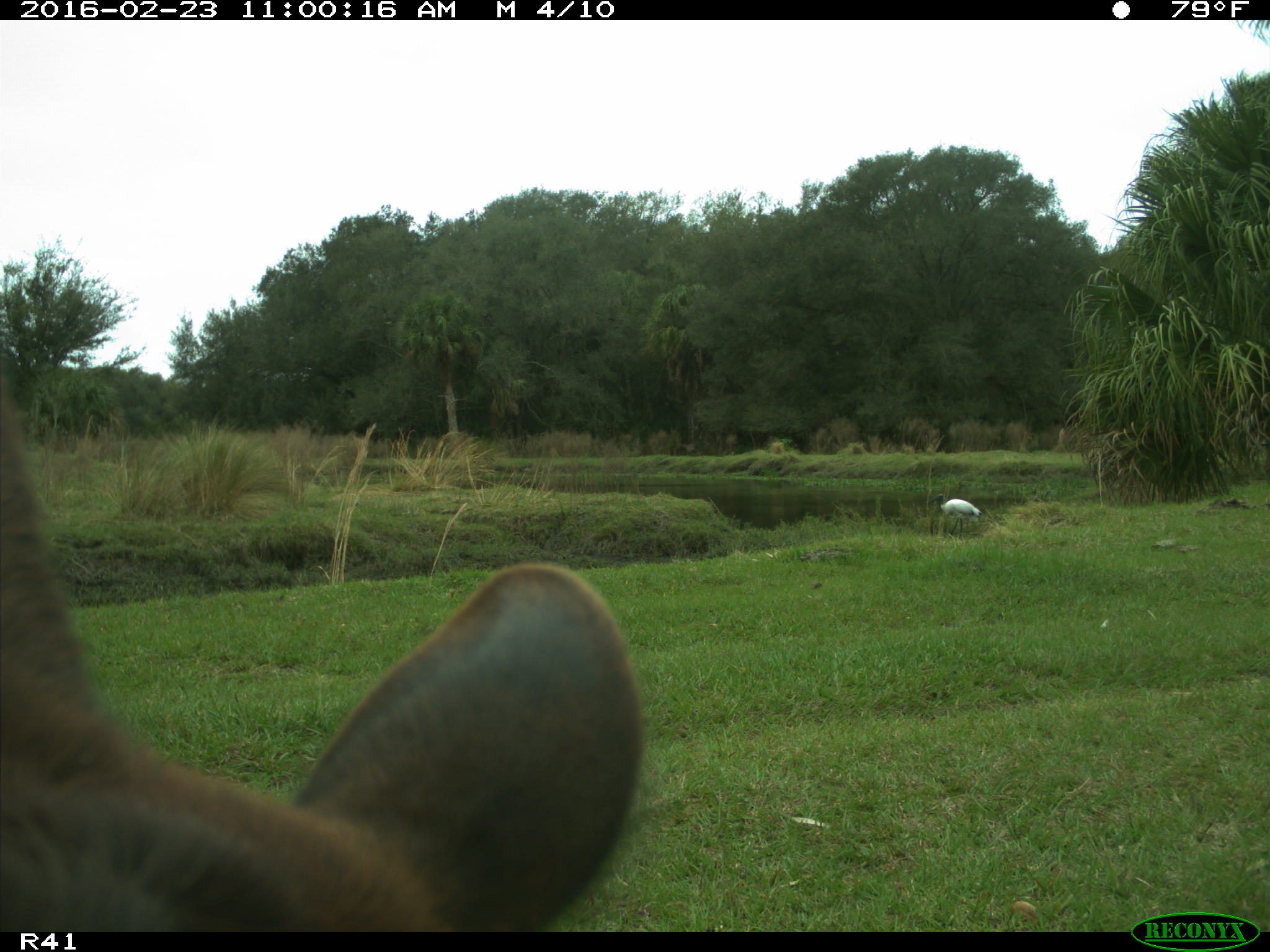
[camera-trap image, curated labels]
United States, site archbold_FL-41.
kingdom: Animalia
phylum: Chordata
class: Mammalia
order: Artiodactyla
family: Bovidae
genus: Bos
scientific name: Bos taurus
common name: domestic cow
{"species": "Bos taurus (domestic cow)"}